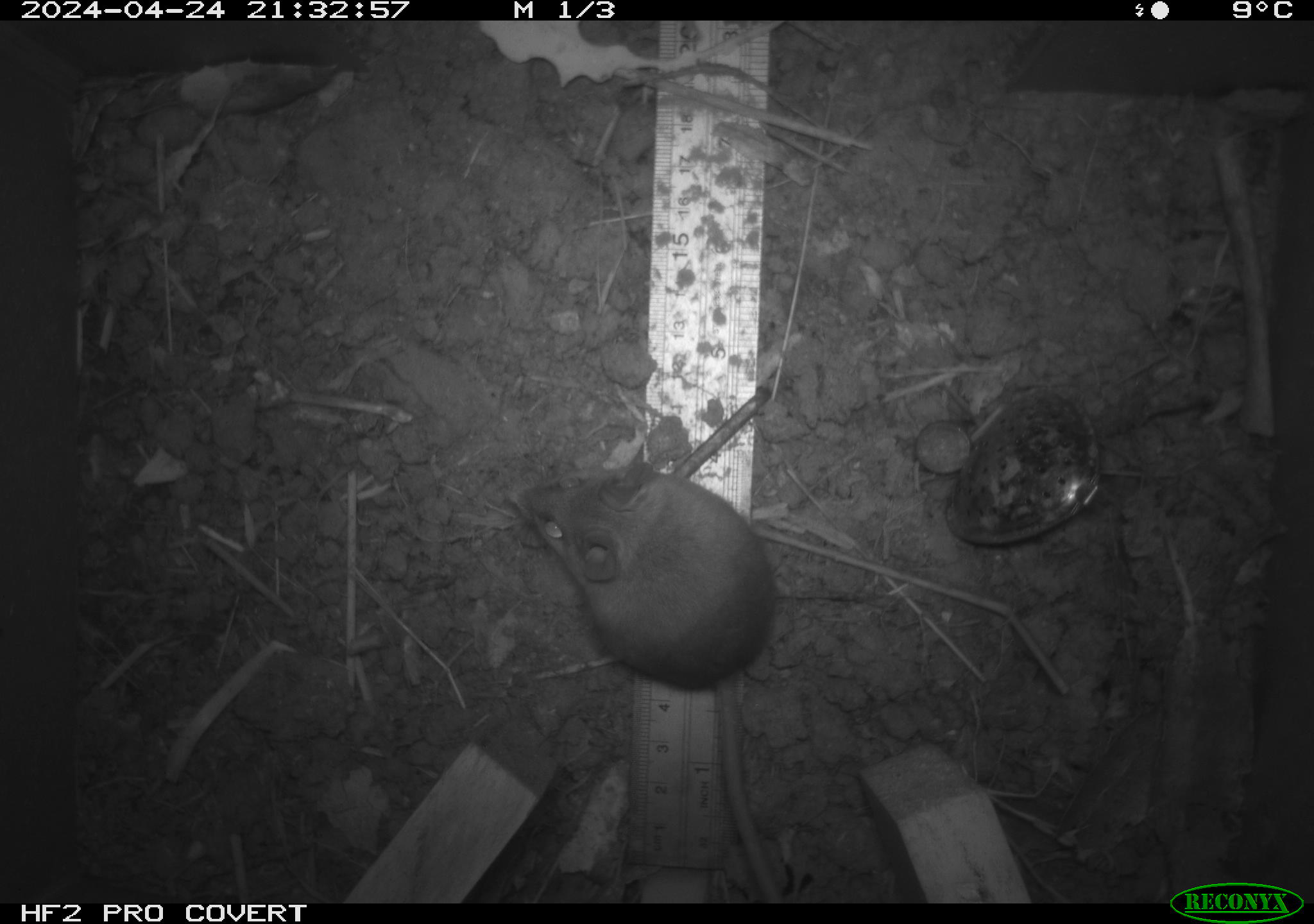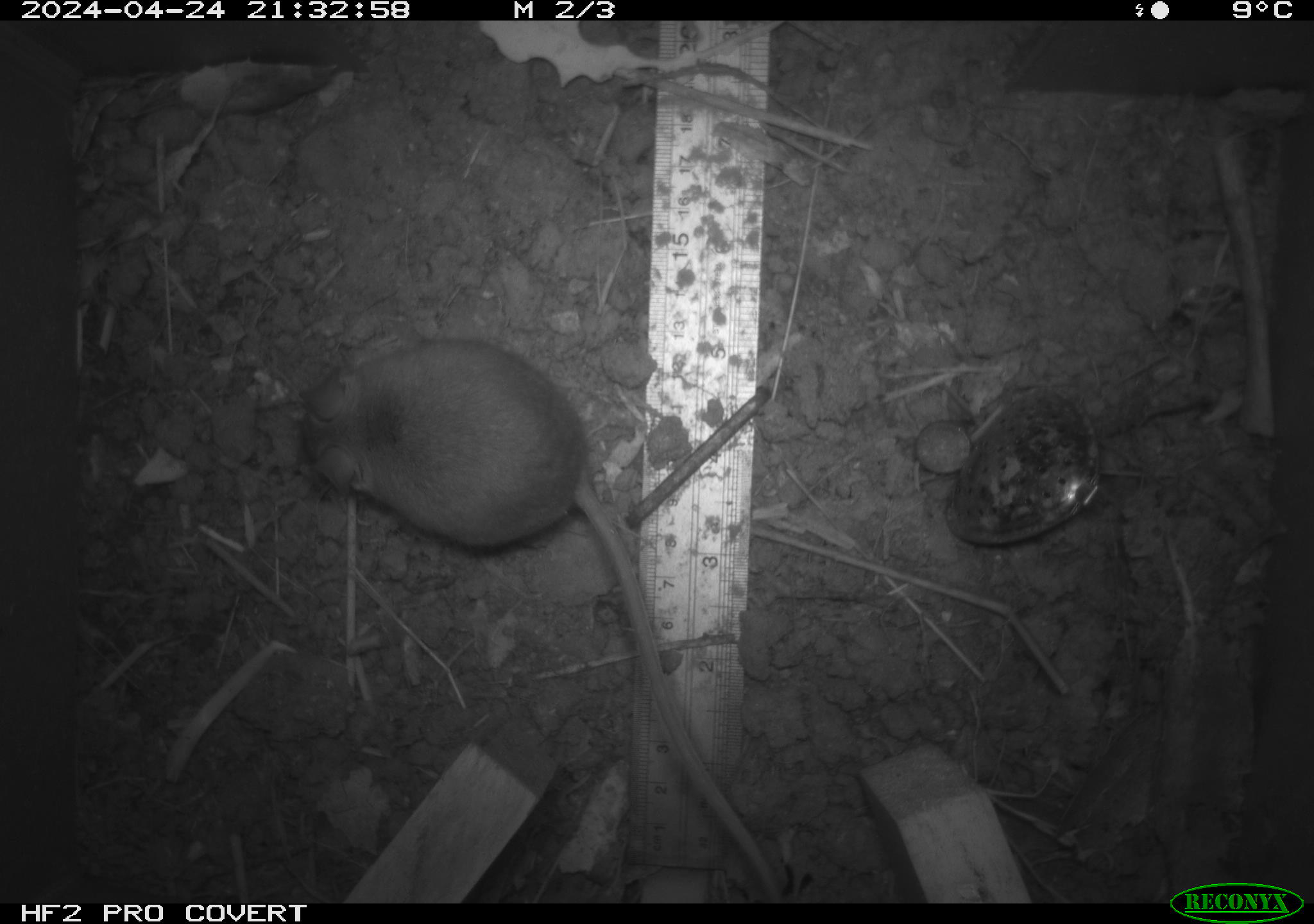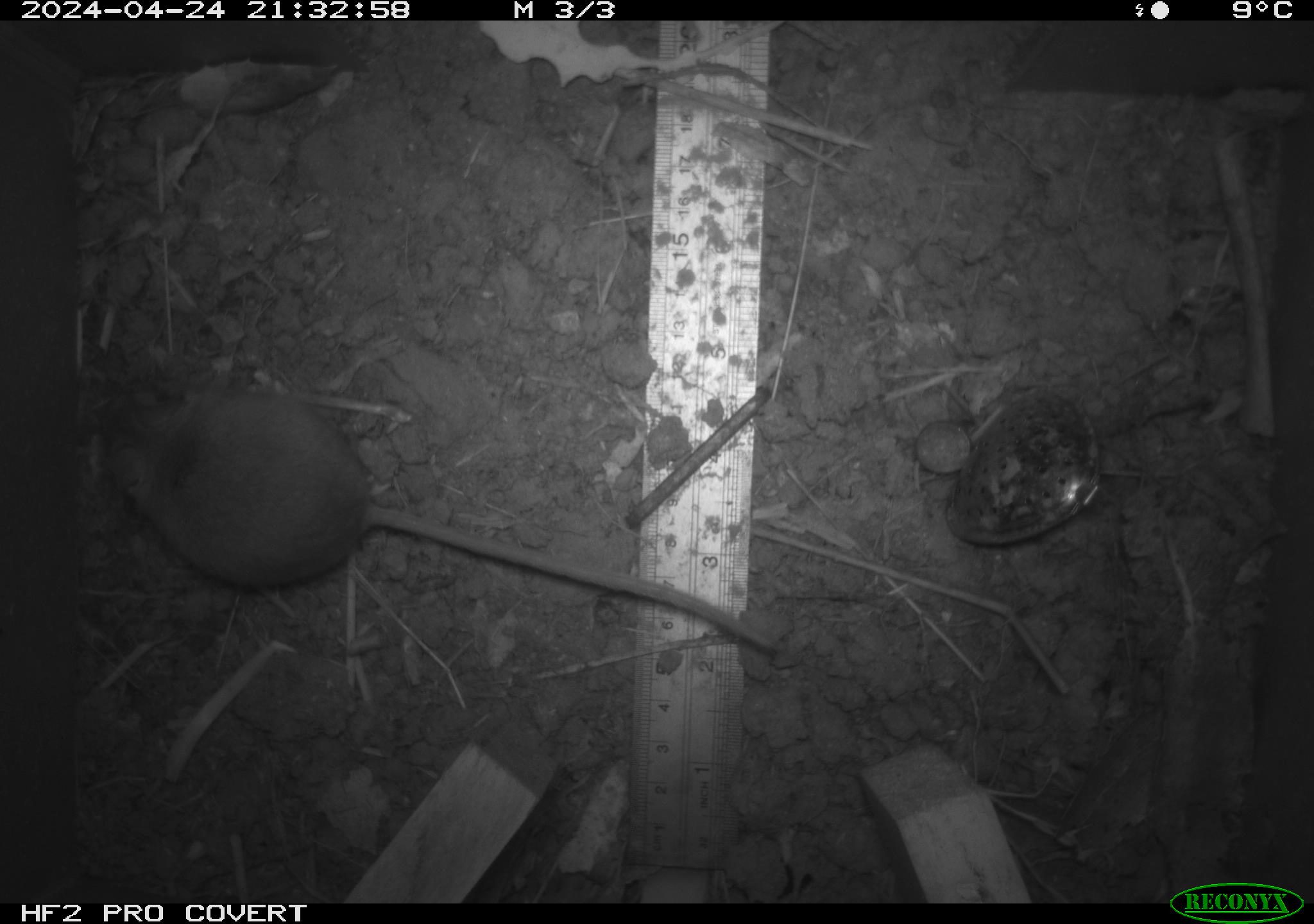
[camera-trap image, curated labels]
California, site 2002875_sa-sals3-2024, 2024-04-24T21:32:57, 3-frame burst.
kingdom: Animalia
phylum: Chordata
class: Mammalia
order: Rodentia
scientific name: Rodentia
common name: mouse species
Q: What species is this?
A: Mouse species (Rodentia).